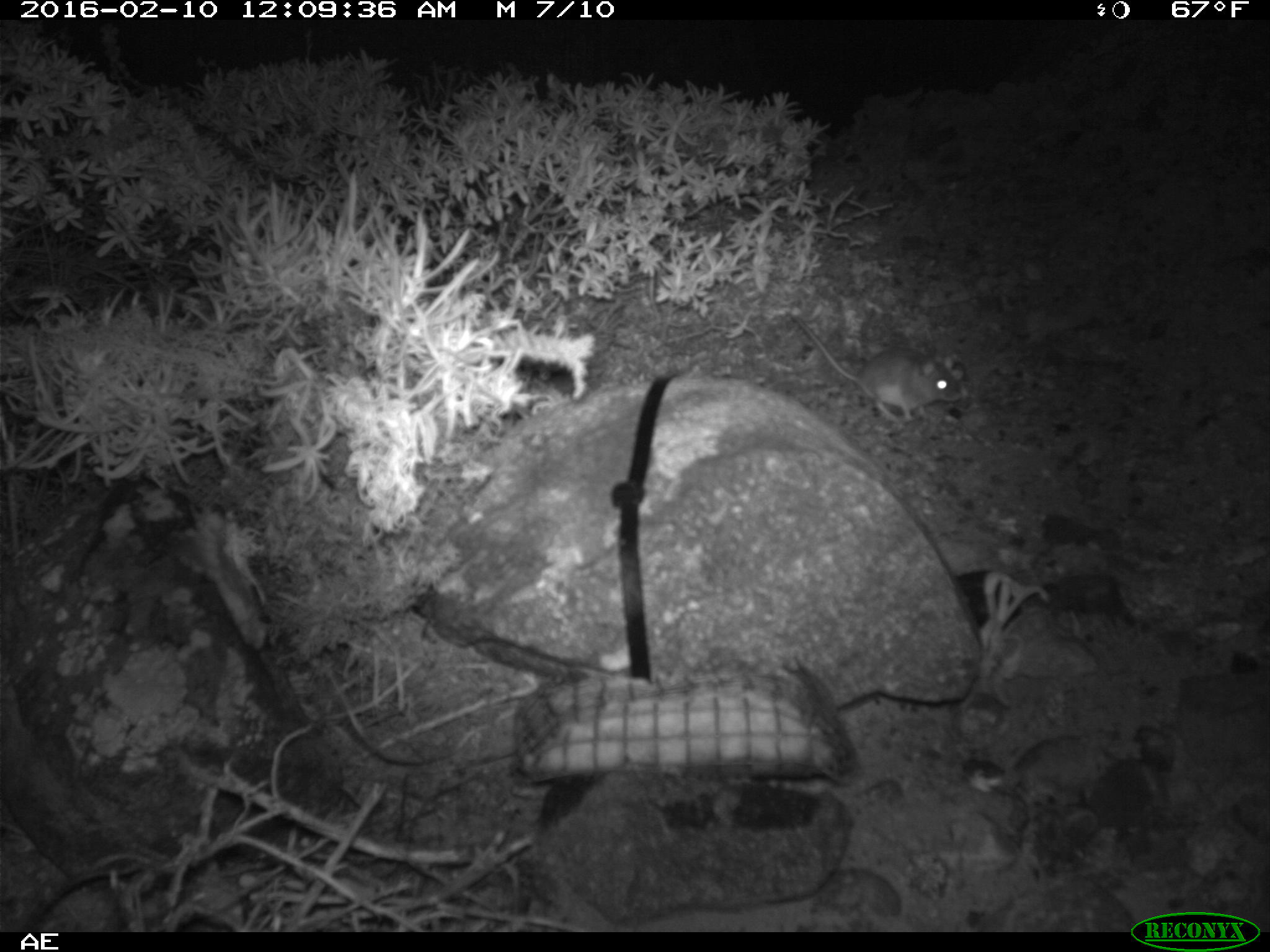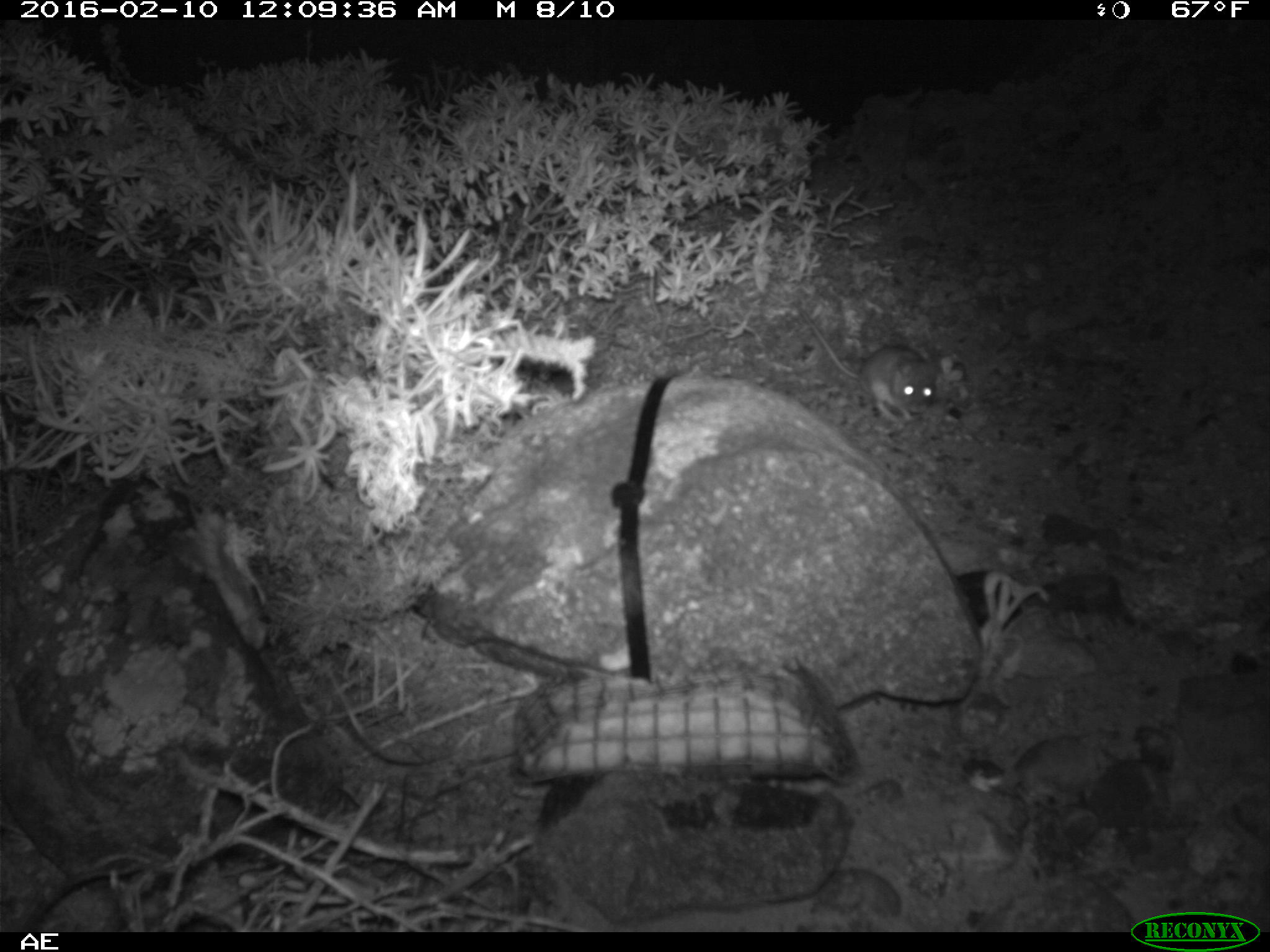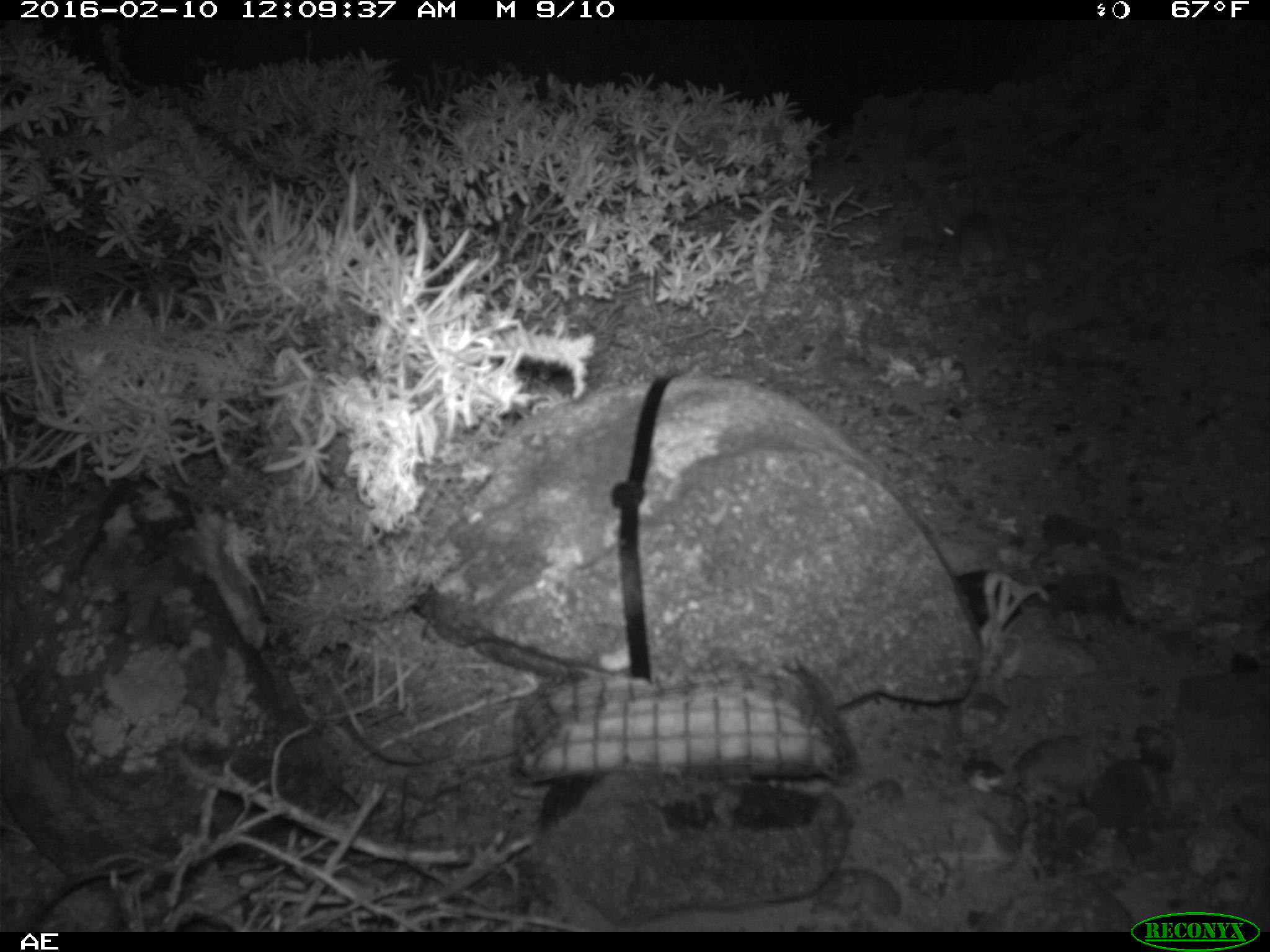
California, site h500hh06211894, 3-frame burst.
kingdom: Animalia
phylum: Chordata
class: Mammalia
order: Rodentia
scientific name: Rodentia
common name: rodent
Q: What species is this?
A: Rodent (Rodentia).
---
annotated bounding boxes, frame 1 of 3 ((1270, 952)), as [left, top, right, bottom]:
rodent: [791, 314, 963, 421]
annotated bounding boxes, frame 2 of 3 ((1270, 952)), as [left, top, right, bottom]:
rodent: [797, 306, 936, 420]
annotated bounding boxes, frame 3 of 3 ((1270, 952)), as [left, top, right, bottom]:
rodent: [938, 201, 1013, 269]